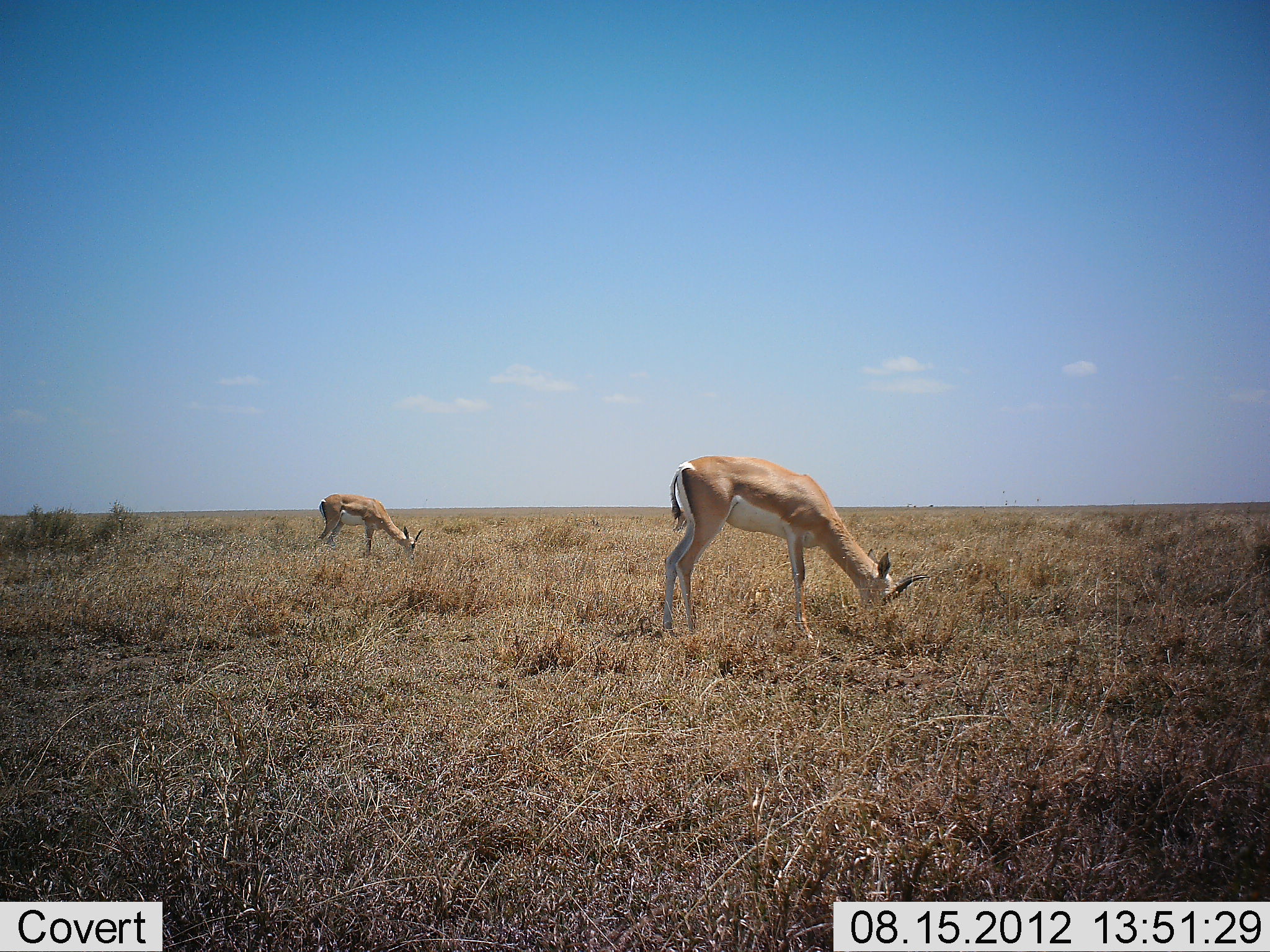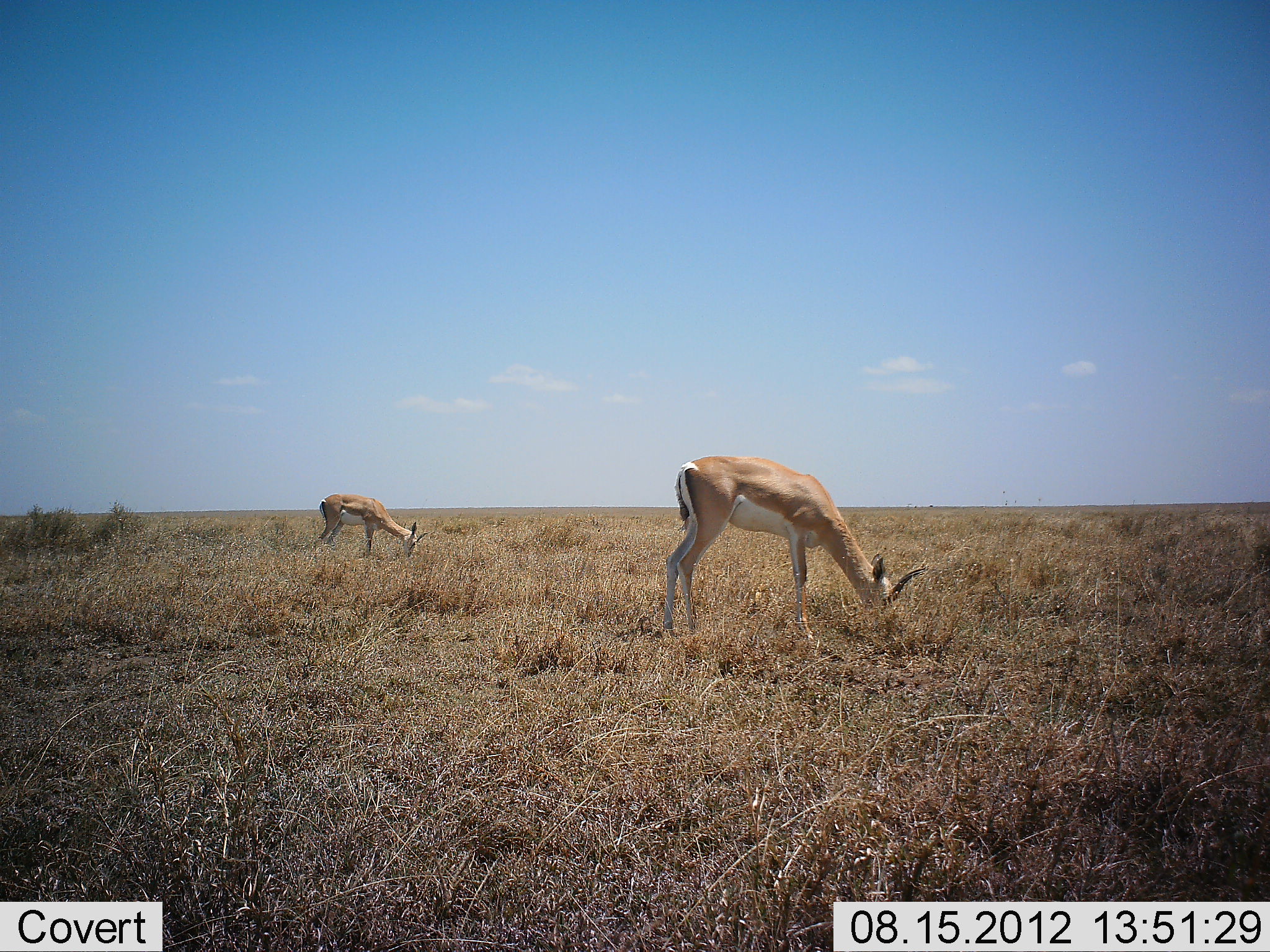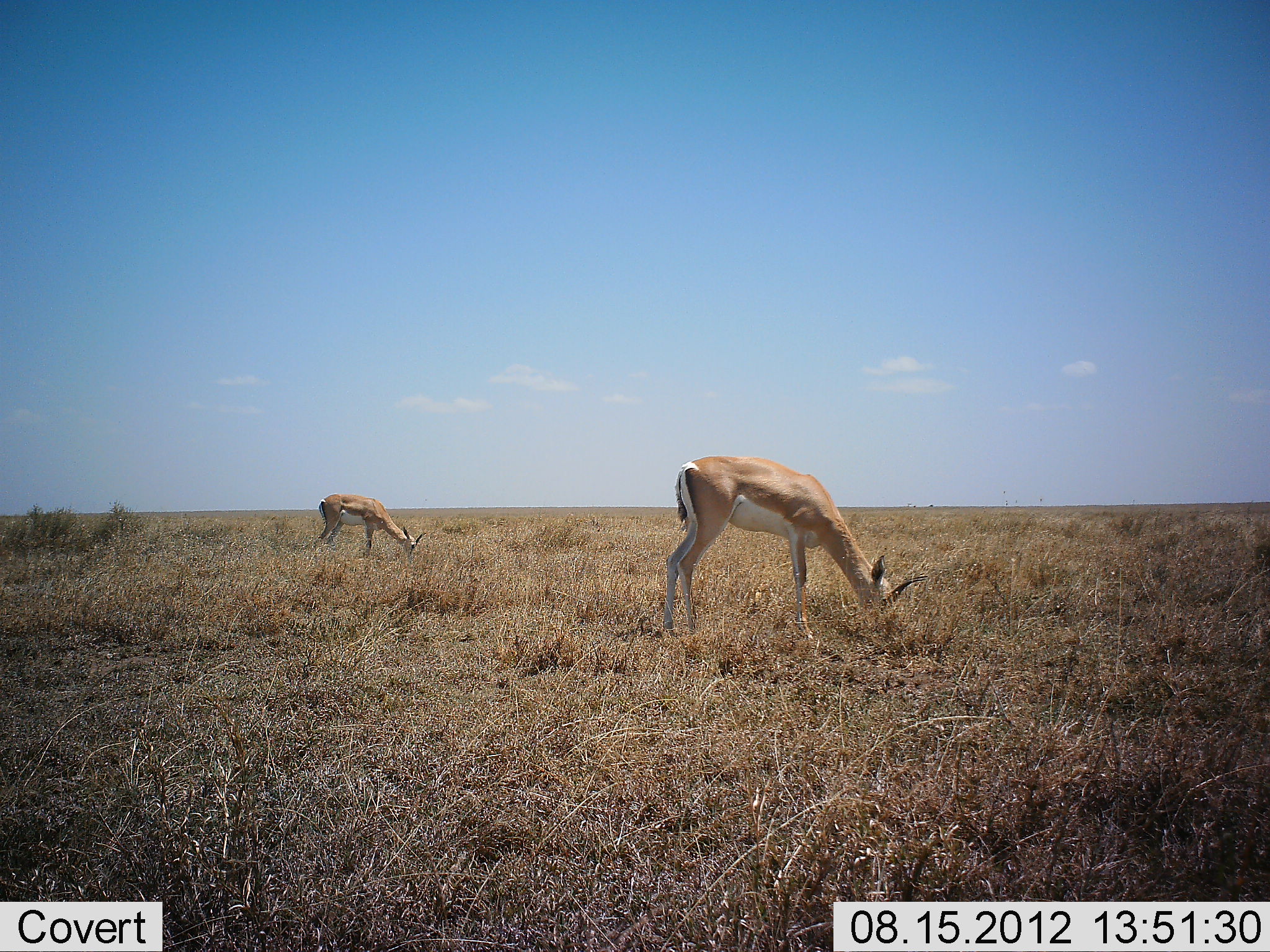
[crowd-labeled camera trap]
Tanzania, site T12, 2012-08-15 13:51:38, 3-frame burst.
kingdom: Animalia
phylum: Chordata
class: Mammalia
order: Artiodactyla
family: Bovidae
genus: Nanger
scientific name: Nanger granti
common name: grant's gazelle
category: gazellegrants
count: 2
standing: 20%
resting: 0%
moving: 0%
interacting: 0%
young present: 0%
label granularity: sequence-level